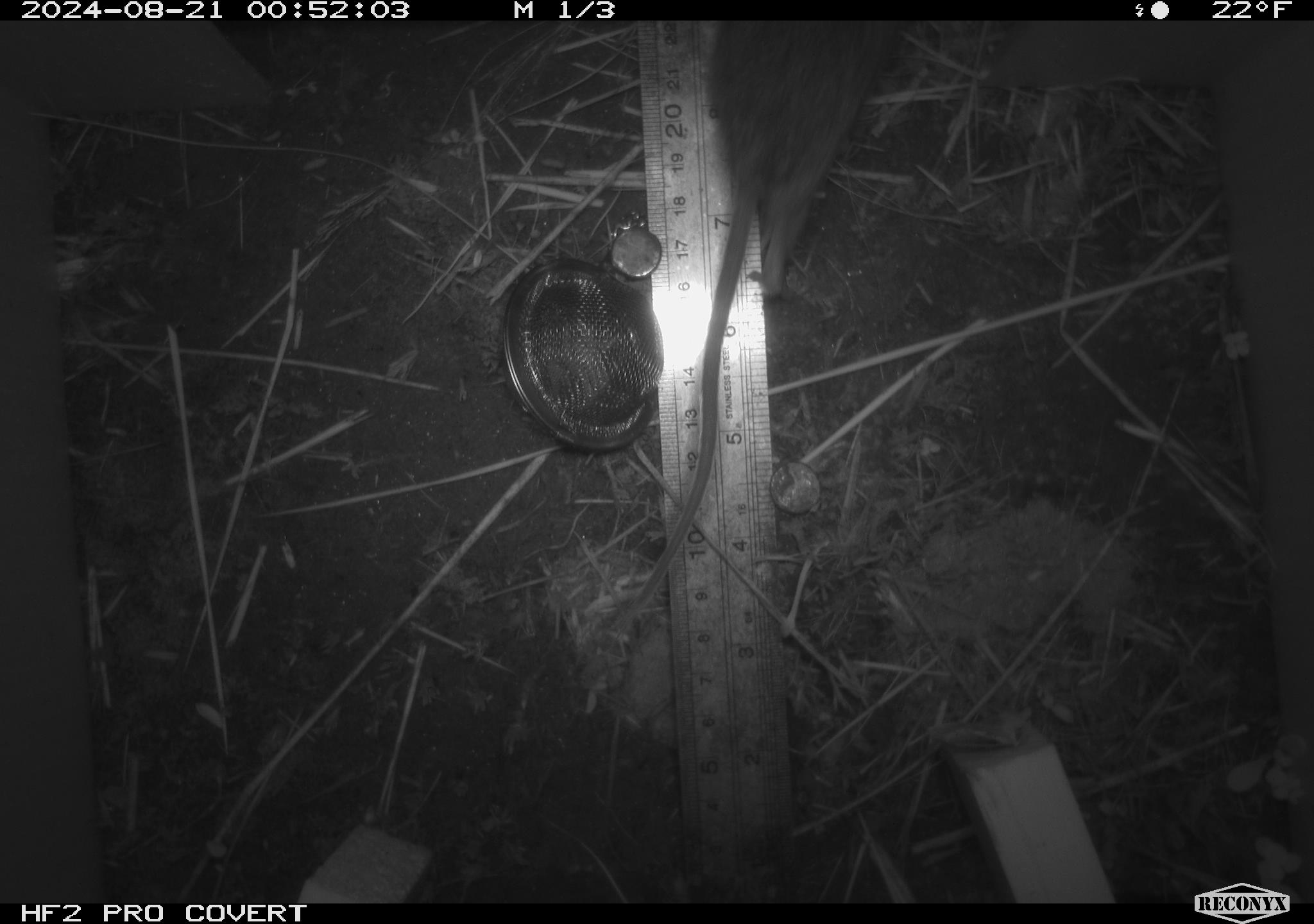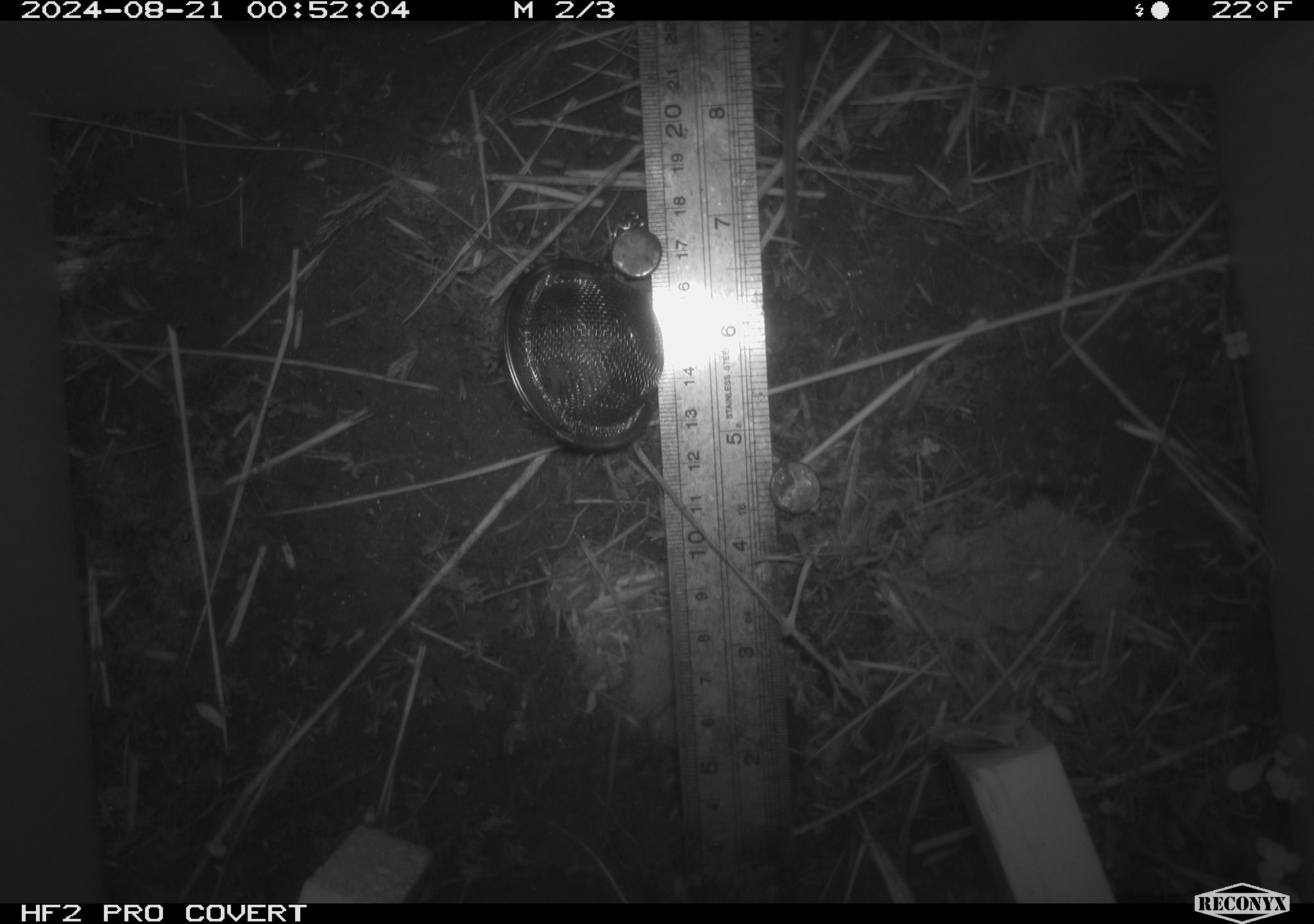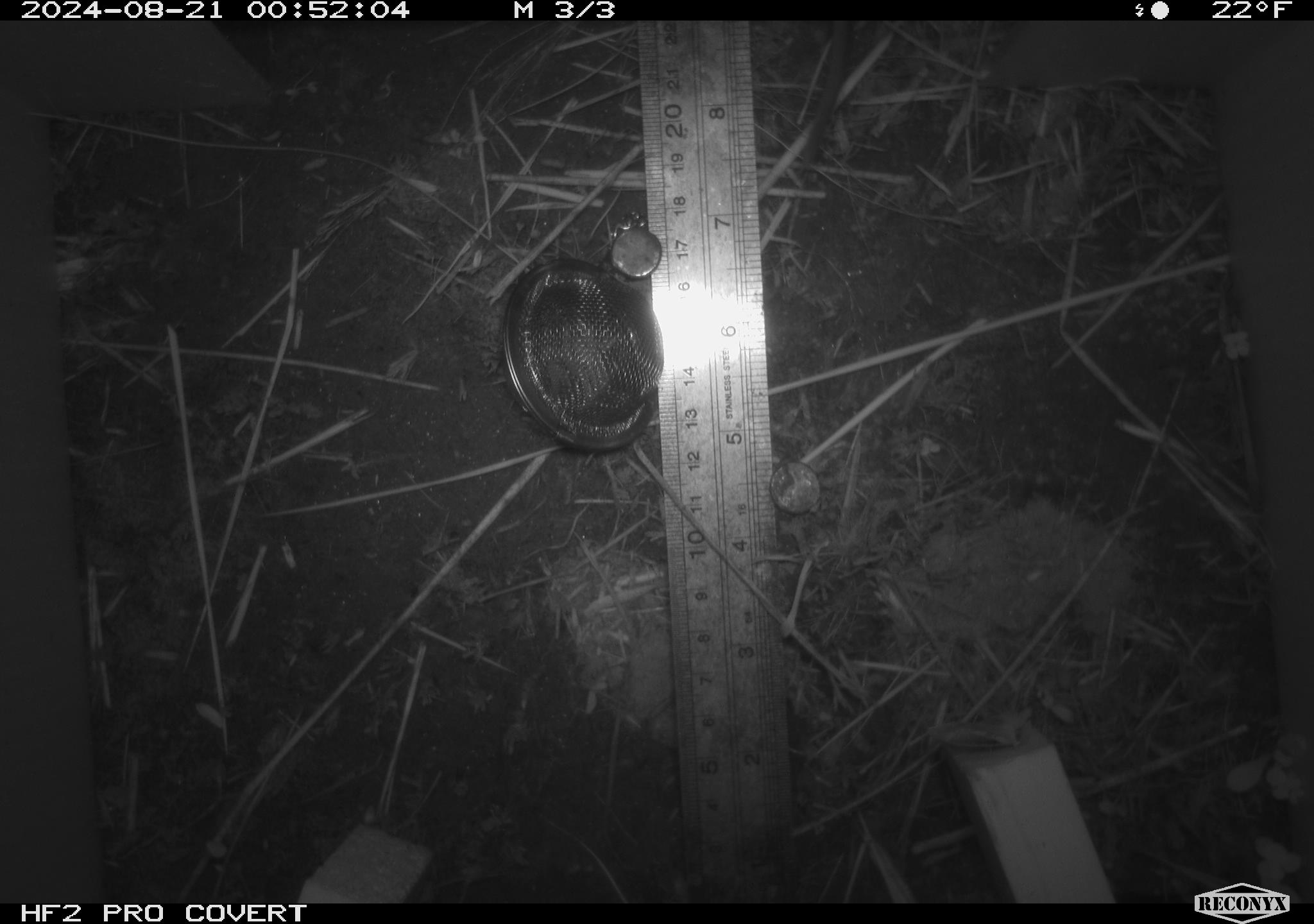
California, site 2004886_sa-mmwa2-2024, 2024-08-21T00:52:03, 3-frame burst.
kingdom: Animalia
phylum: Chordata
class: Mammalia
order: Rodentia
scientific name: Rodentia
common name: mouse species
Mouse species (Rodentia).